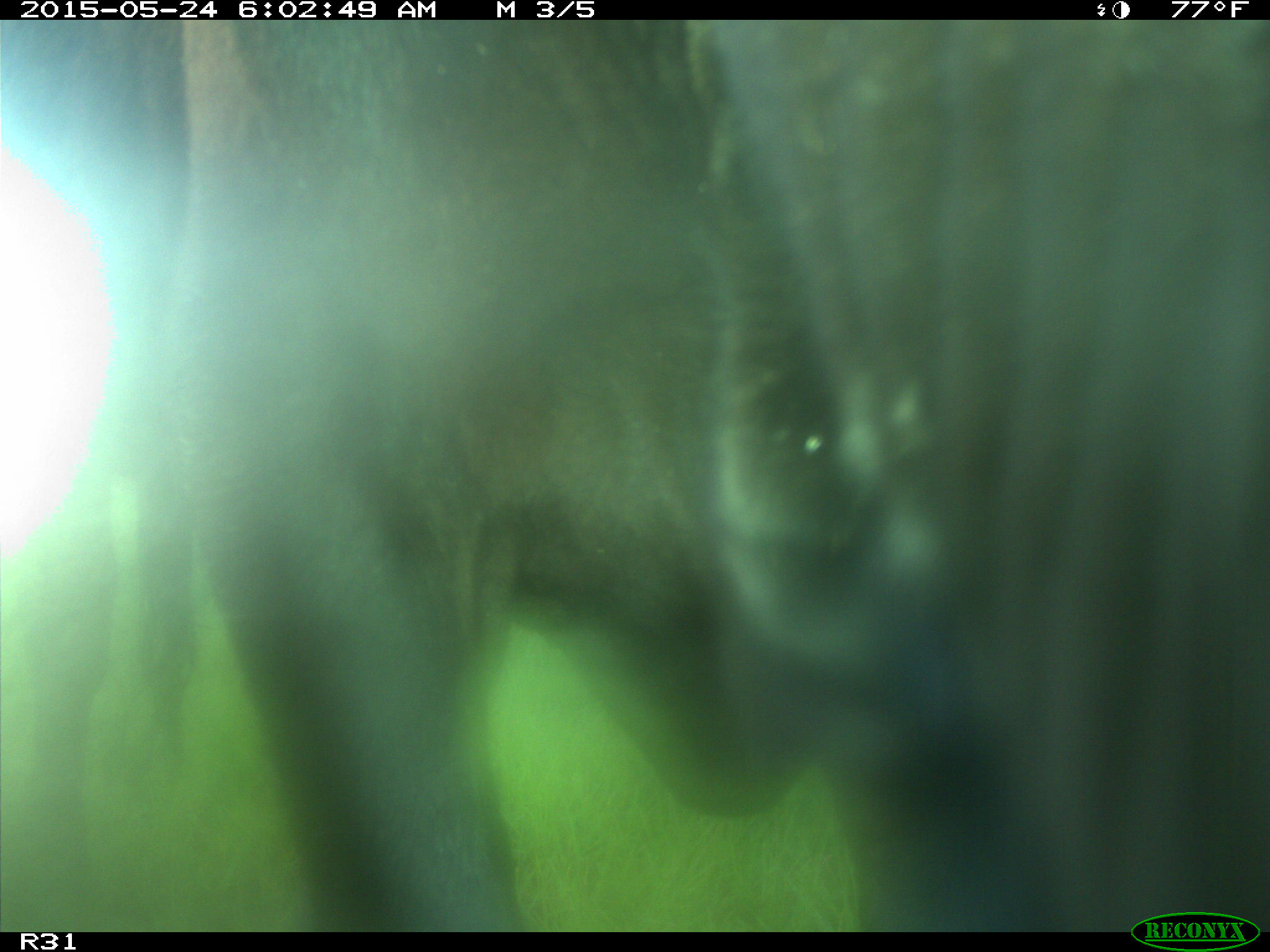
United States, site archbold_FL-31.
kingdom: Animalia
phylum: Chordata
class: Mammalia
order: Artiodactyla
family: Bovidae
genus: Bos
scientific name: Bos taurus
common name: domestic cow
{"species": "Bos taurus (domestic cow)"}